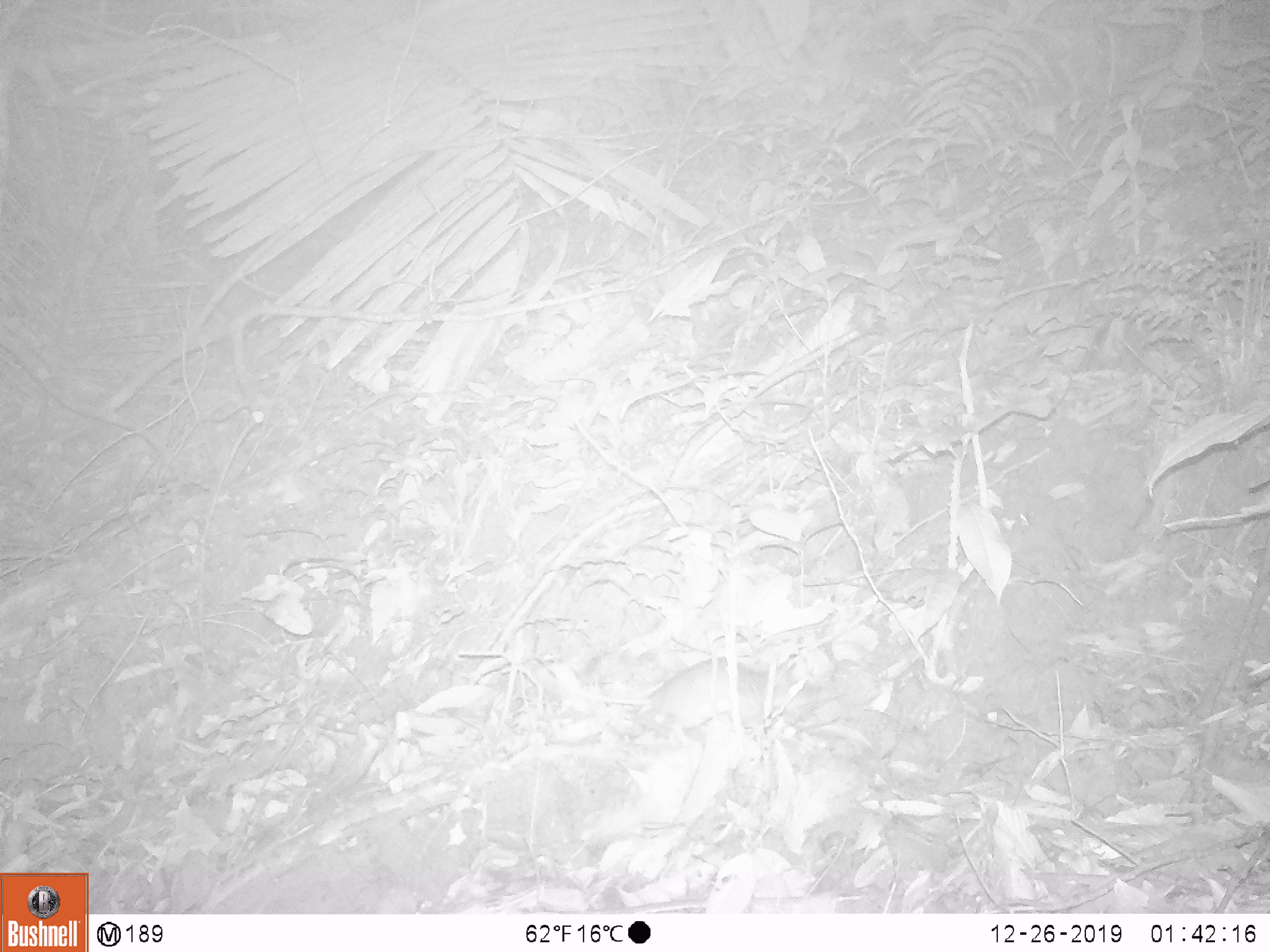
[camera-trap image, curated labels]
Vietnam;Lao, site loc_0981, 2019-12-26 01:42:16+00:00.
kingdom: Animalia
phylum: Chordata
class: Mammalia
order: Rodentia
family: Muridae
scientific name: Muridae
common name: old-world mice and rats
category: unidentified murid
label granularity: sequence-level